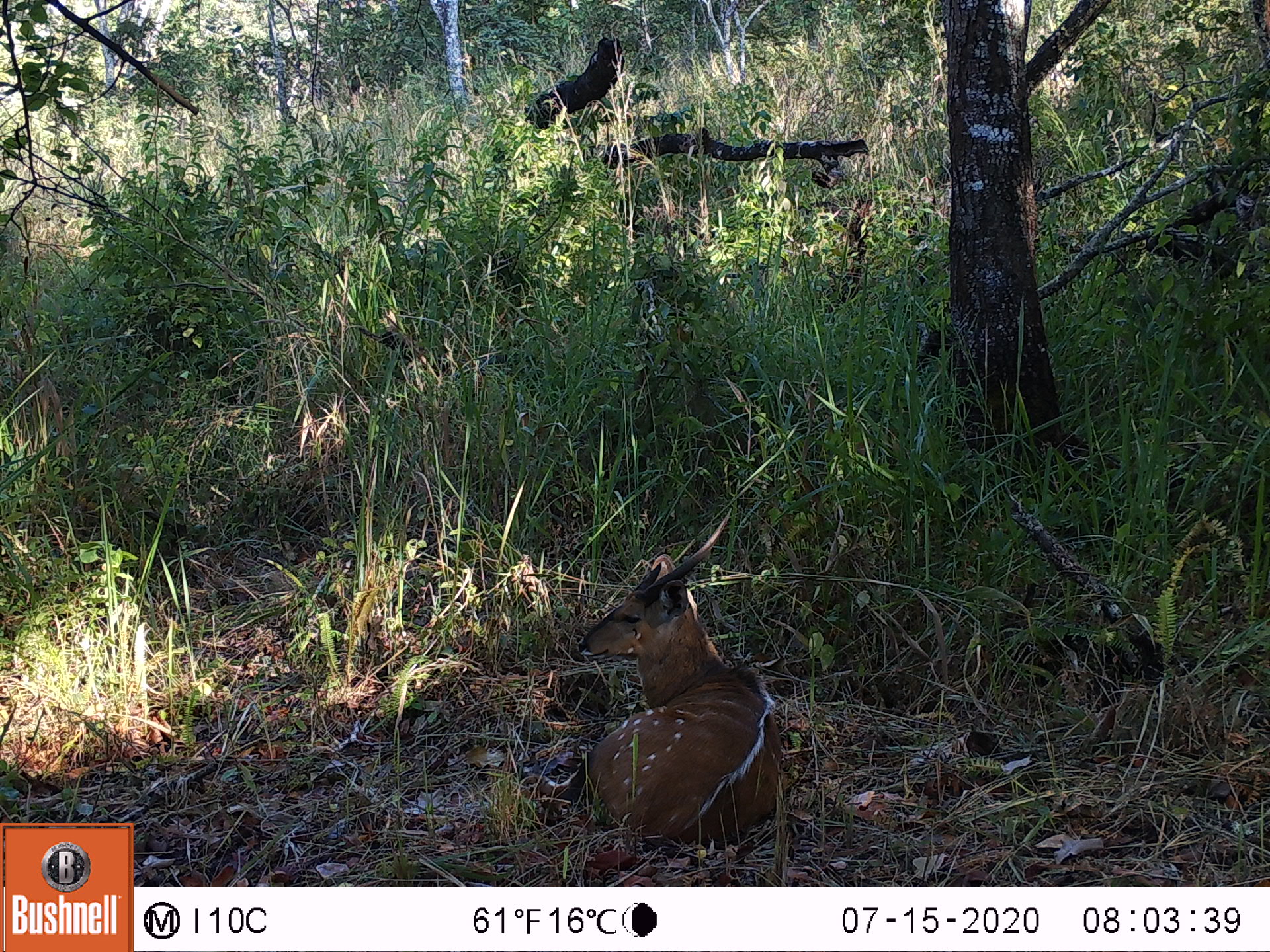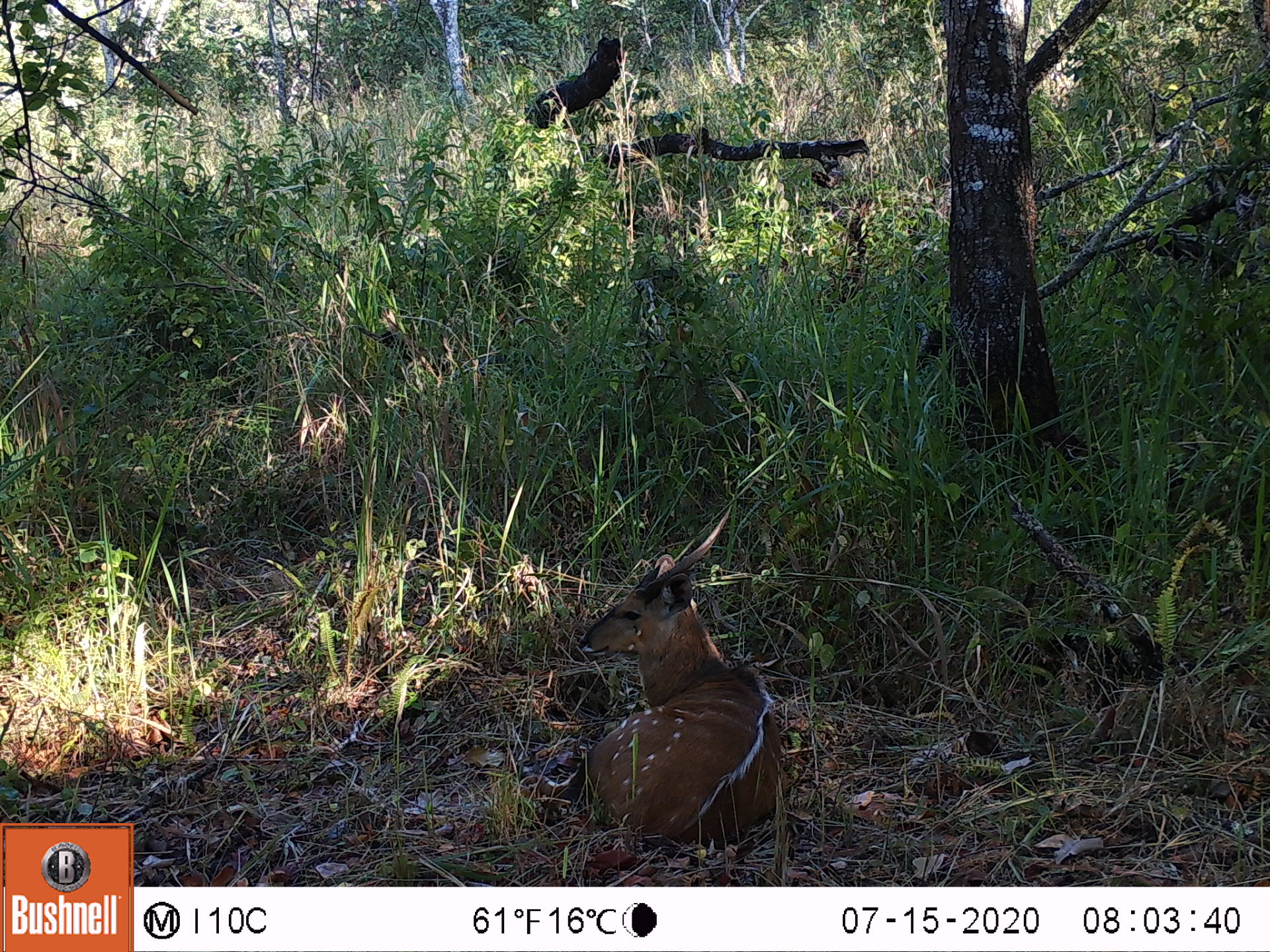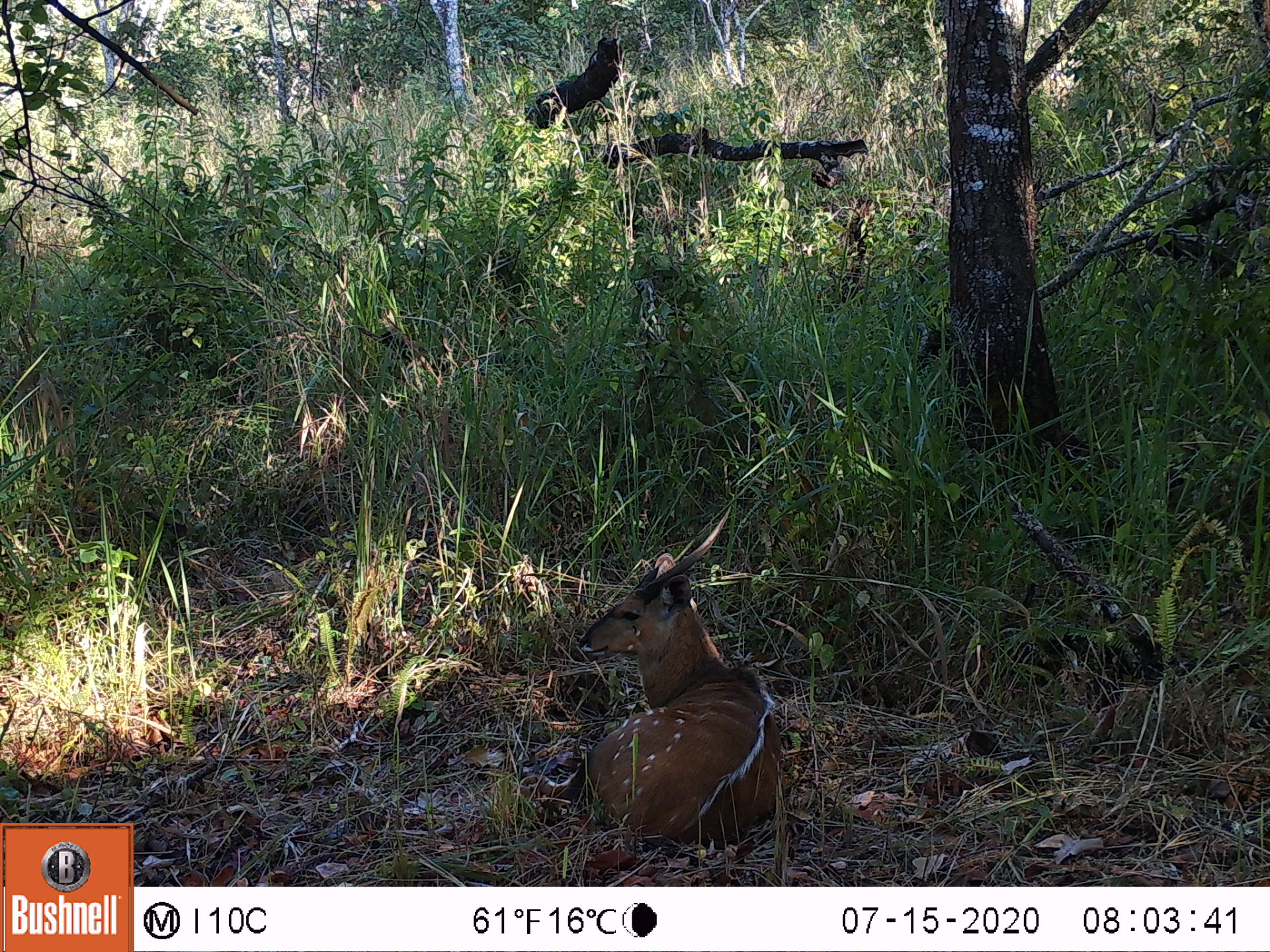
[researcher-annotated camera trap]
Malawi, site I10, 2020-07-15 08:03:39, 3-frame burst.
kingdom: Animalia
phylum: Chordata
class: Mammalia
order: Artiodactyla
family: Bovidae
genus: Tragelaphus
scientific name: Tragelaphus sylvaticus sylvaticus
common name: cape bushbuck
Cape bushbuck (Tragelaphus sylvaticus sylvaticus), count 1.